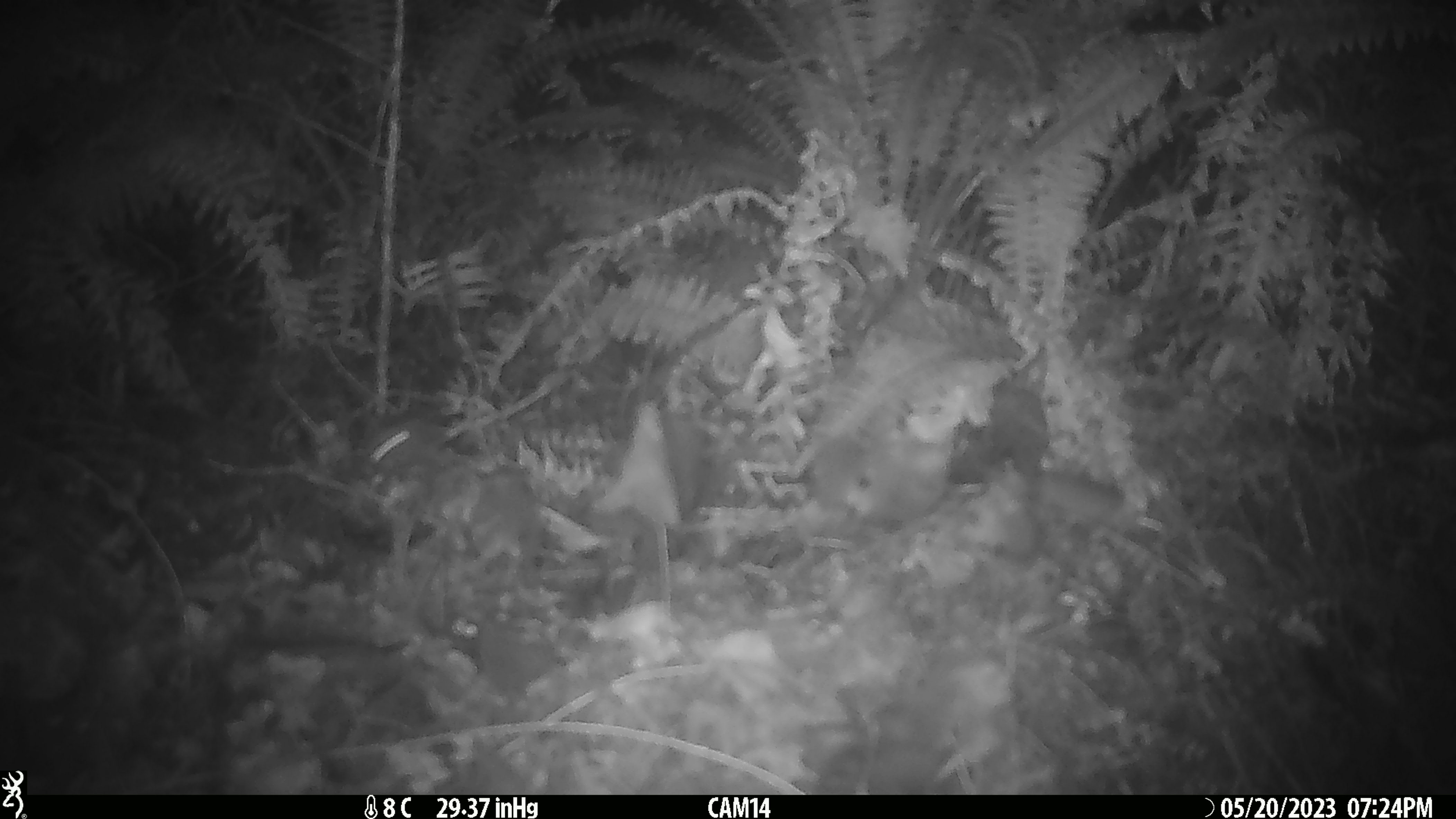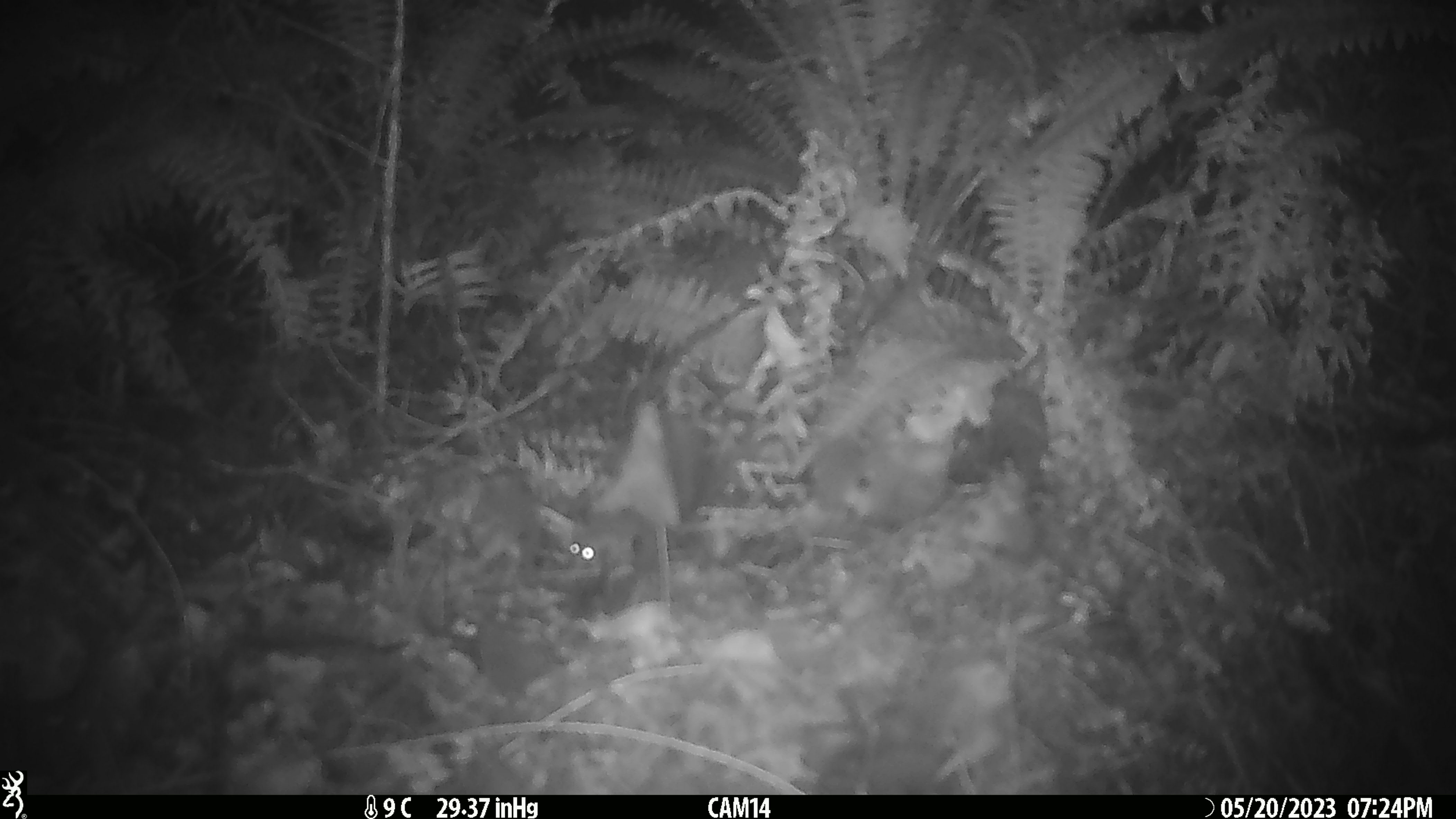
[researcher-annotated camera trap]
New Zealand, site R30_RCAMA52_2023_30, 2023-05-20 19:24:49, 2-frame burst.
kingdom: Animalia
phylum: Chordata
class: Mammalia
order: Rodentia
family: Muridae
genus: Mus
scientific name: Mus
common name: mouse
Mouse (Mus).